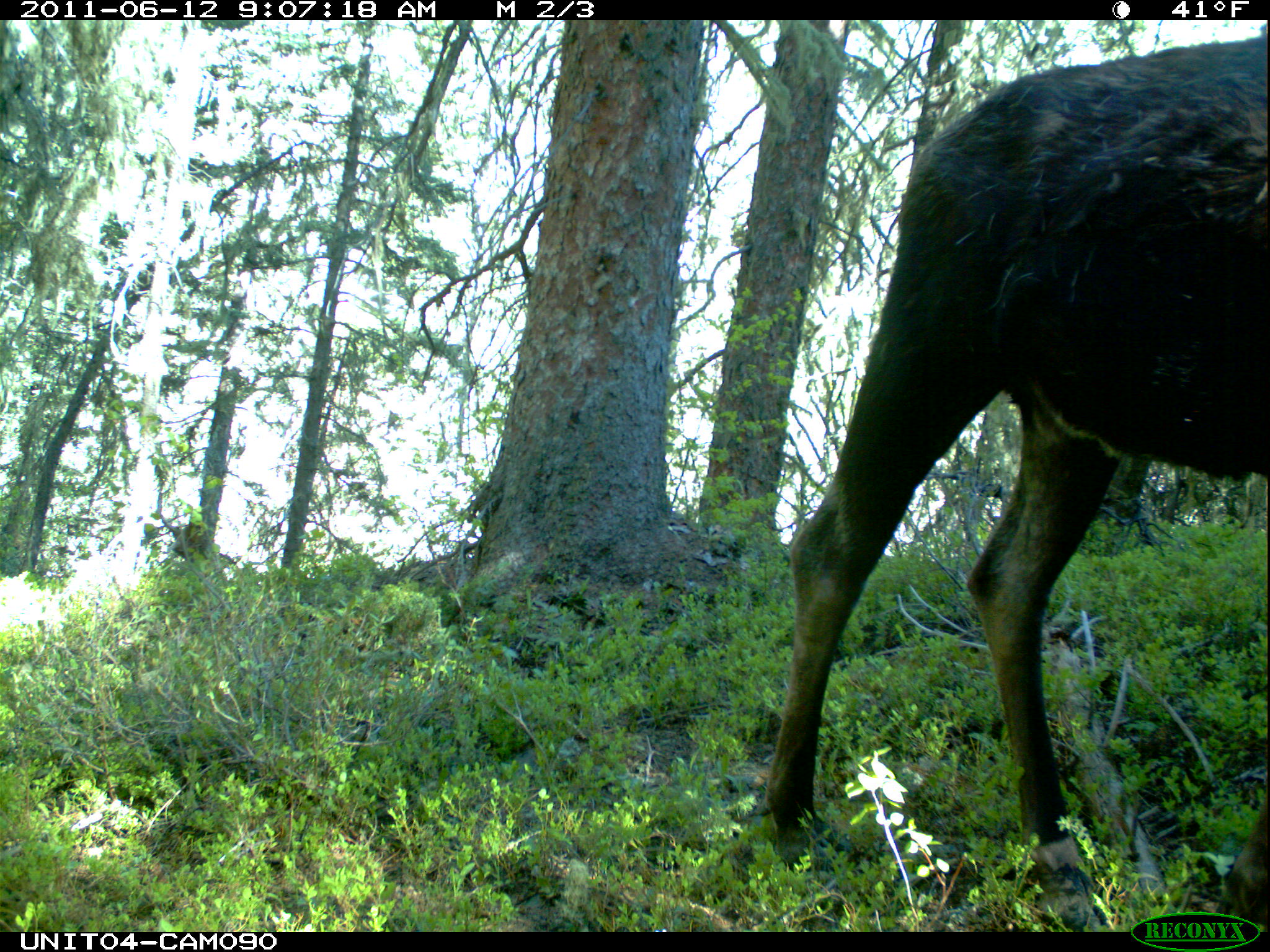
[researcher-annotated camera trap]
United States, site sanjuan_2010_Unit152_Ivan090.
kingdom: Animalia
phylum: Chordata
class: Mammalia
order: Artiodactyla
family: Cervidae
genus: Alces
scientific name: Alces alces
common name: moose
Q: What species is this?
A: Alces alces (moose).